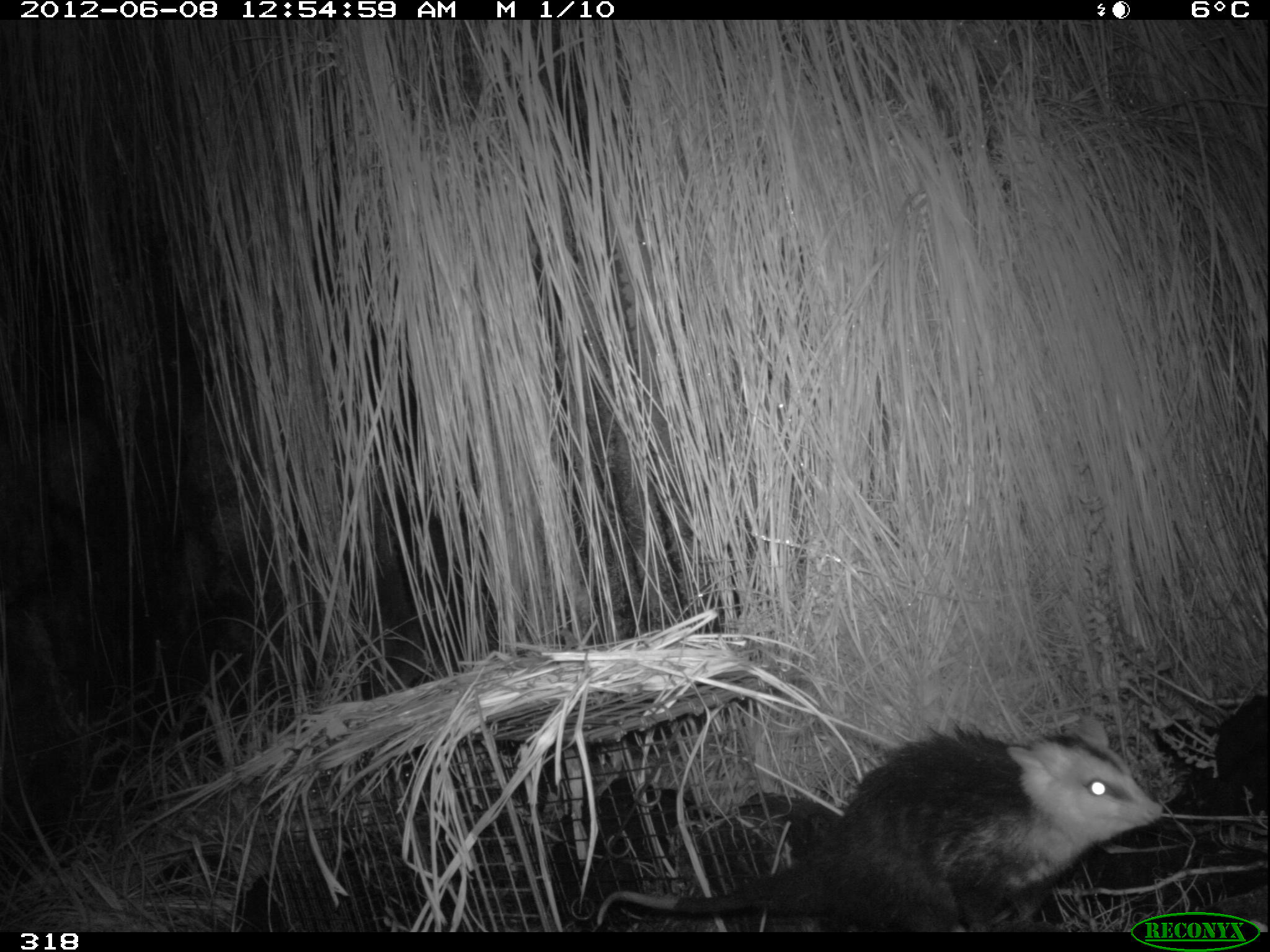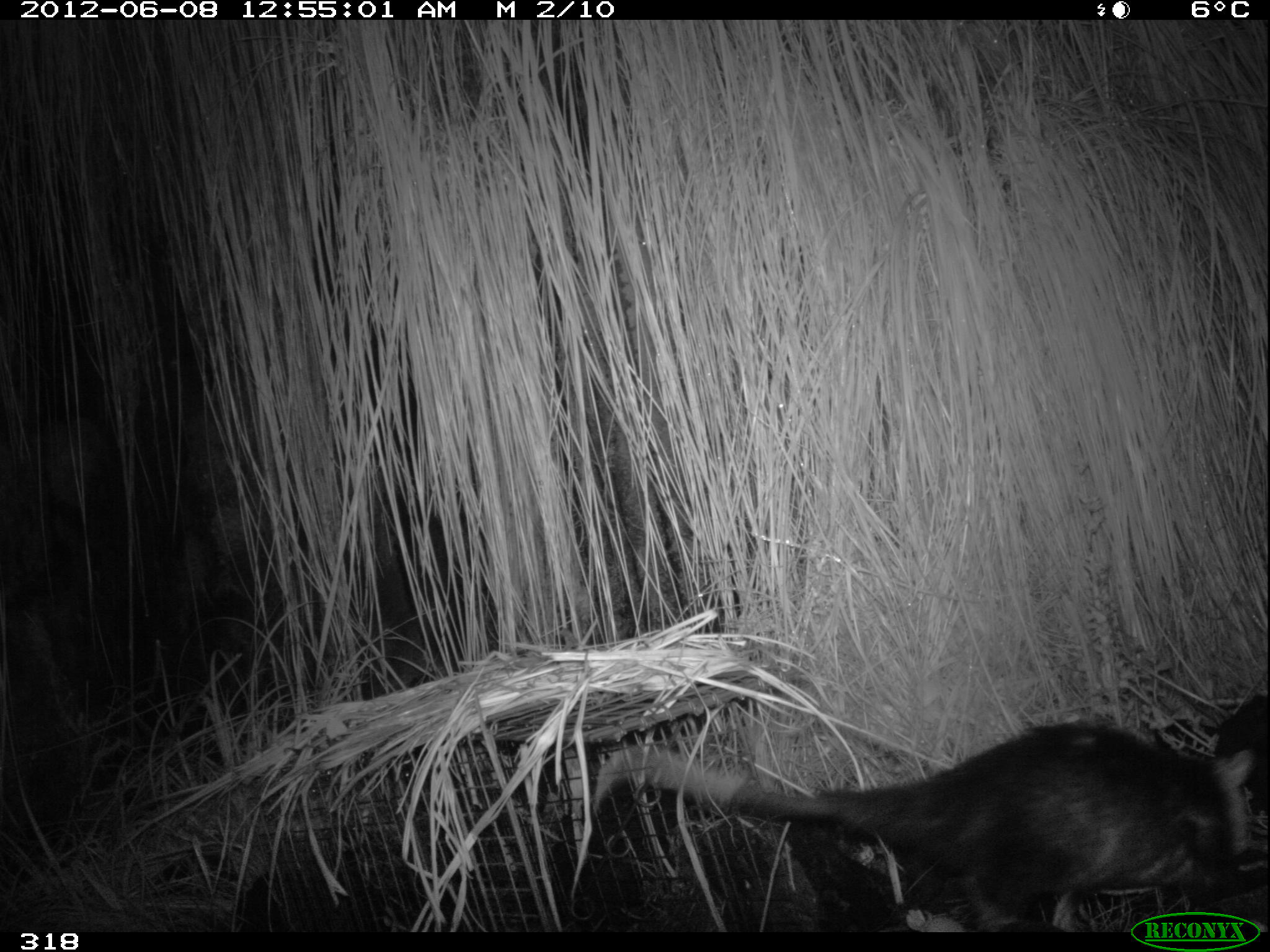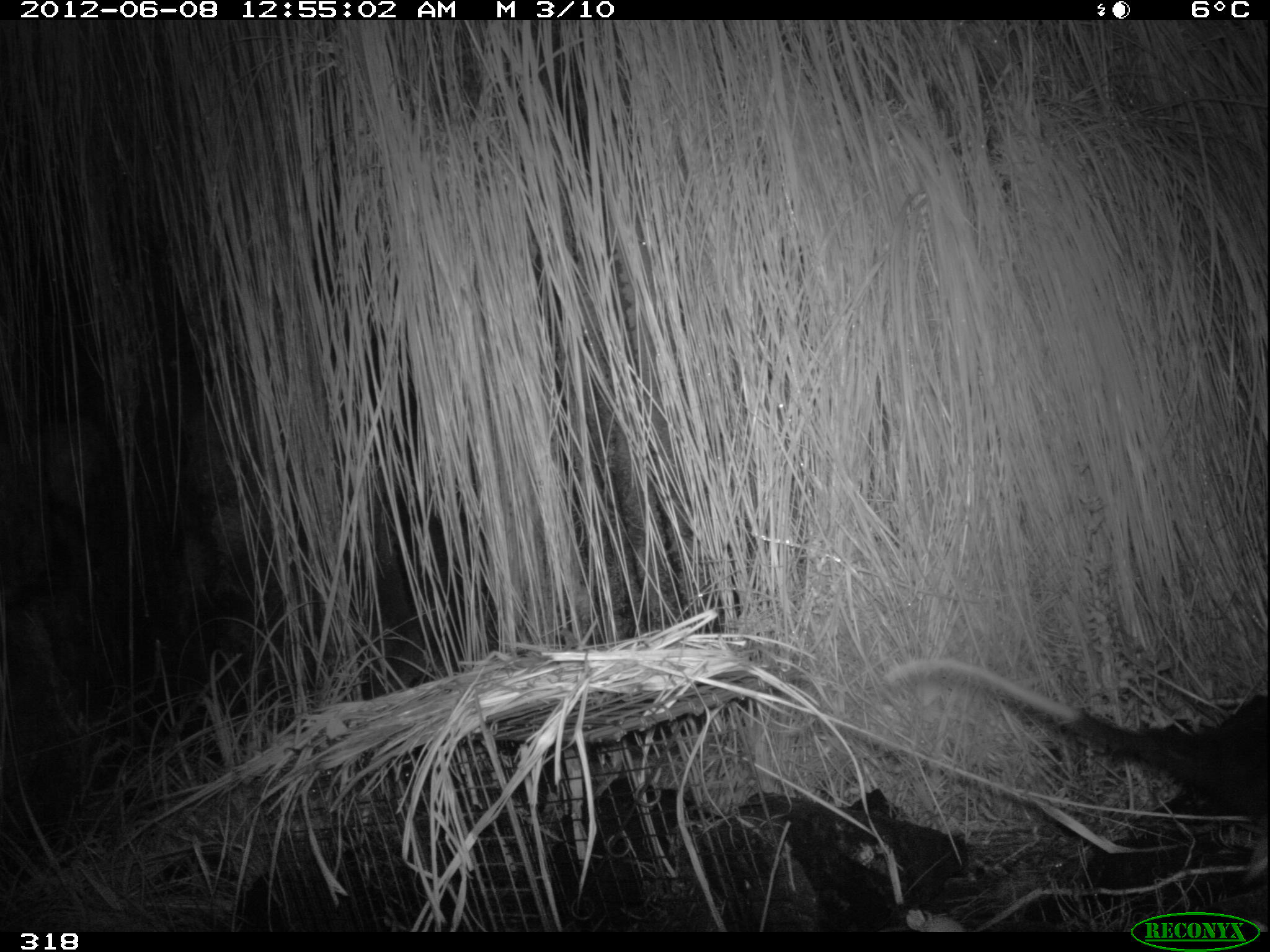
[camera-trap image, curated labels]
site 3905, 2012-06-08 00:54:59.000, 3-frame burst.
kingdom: Animalia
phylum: Chordata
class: Mammalia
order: Didelphimorphia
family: Didelphidae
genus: Didelphis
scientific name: Didelphis pernigra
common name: andean white-eared opossum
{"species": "Didelphis pernigra (andean white-eared opossum)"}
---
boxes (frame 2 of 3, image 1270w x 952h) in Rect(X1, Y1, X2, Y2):
didelphis pernigra: Rect(598, 721, 1269, 932)